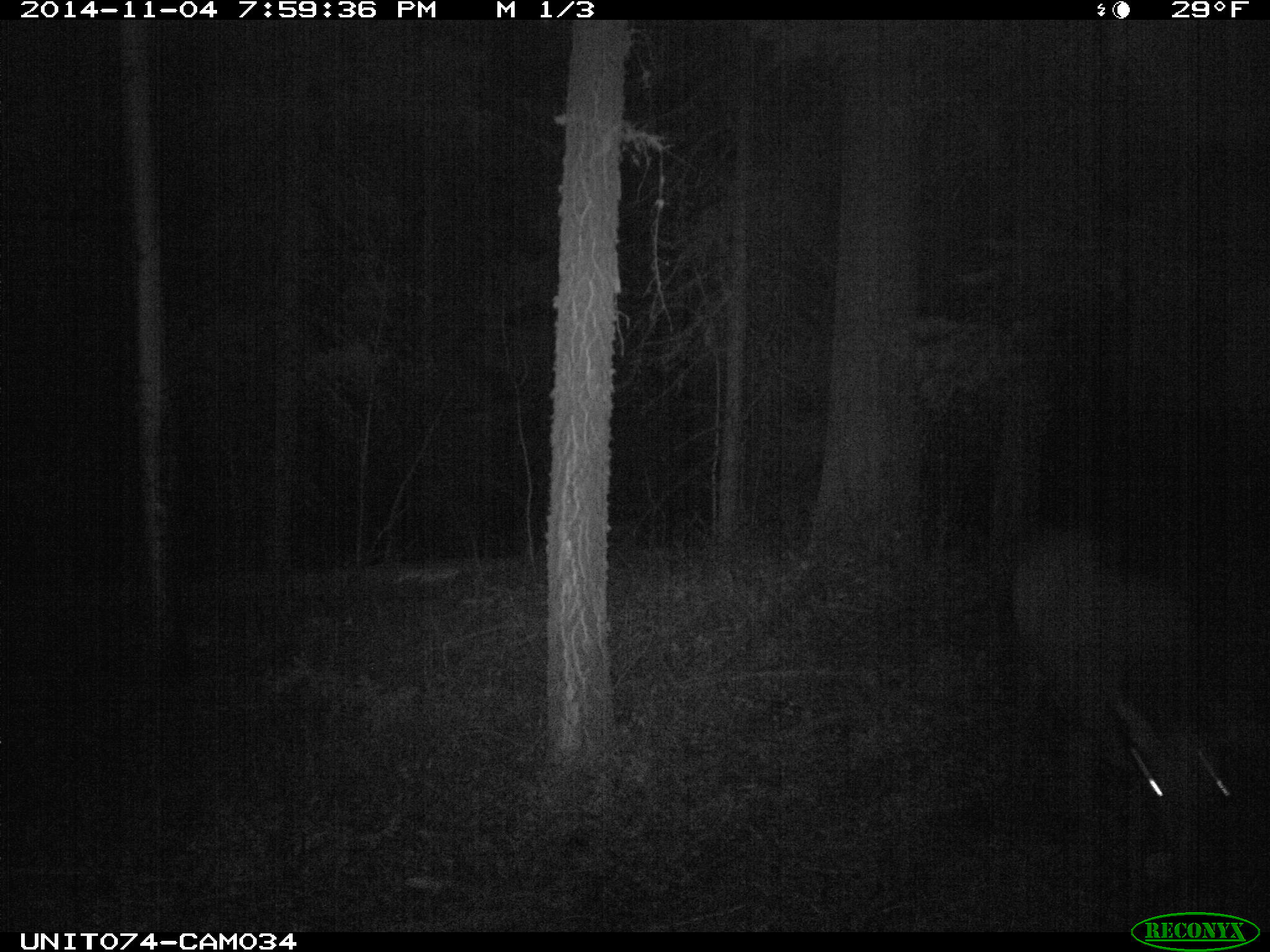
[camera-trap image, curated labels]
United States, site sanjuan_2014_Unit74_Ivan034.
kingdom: Animalia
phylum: Chordata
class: Mammalia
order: Artiodactyla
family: Cervidae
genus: Cervus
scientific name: Cervus elaphus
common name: red deer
Cervus elaphus (red deer).